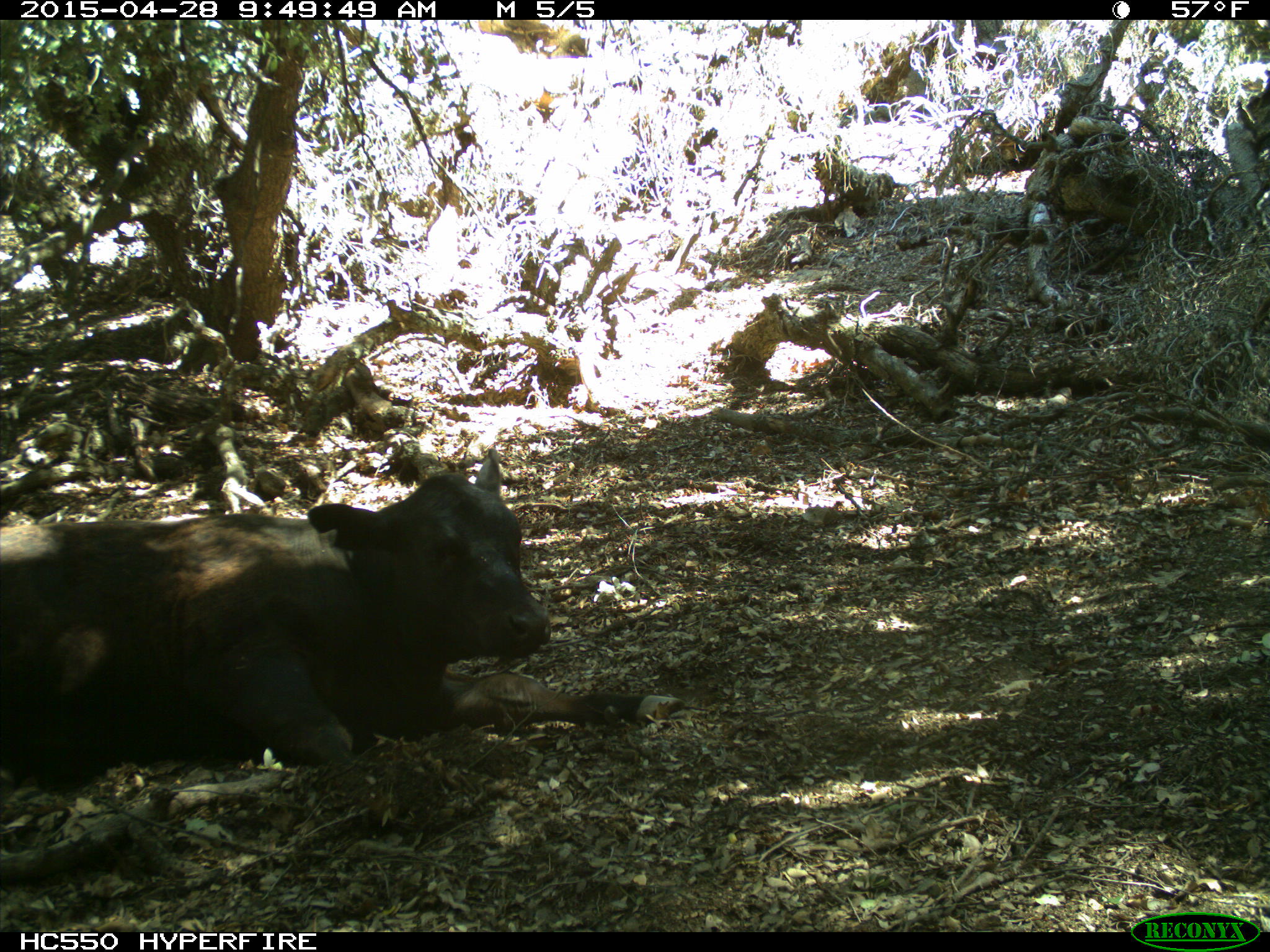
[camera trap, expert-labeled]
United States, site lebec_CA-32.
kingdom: Animalia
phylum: Chordata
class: Mammalia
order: Artiodactyla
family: Bovidae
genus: Bos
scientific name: Bos taurus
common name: domestic cow